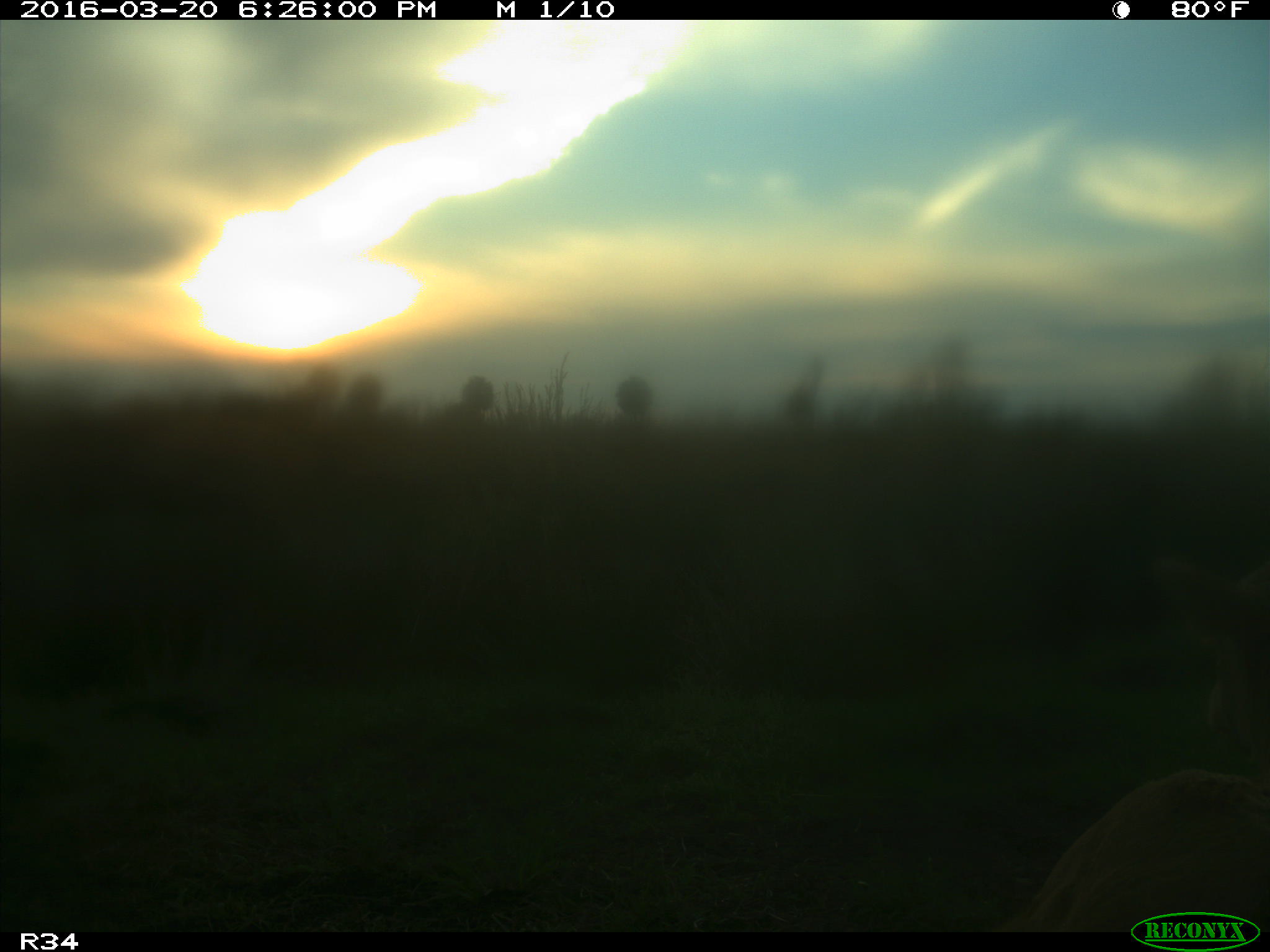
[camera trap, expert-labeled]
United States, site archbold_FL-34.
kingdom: Animalia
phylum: Chordata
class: Mammalia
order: Artiodactyla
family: Bovidae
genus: Bos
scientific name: Bos taurus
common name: domestic cow